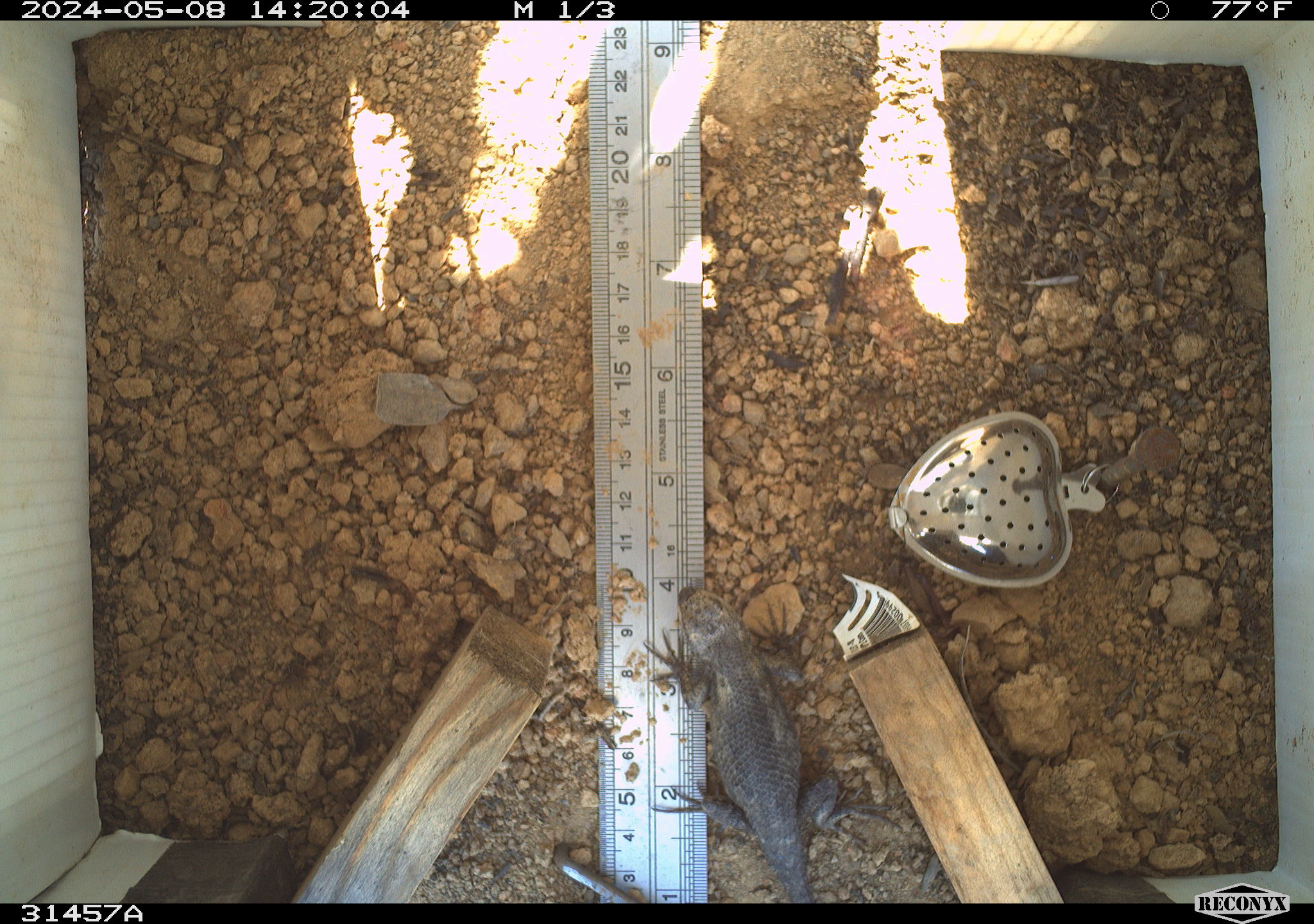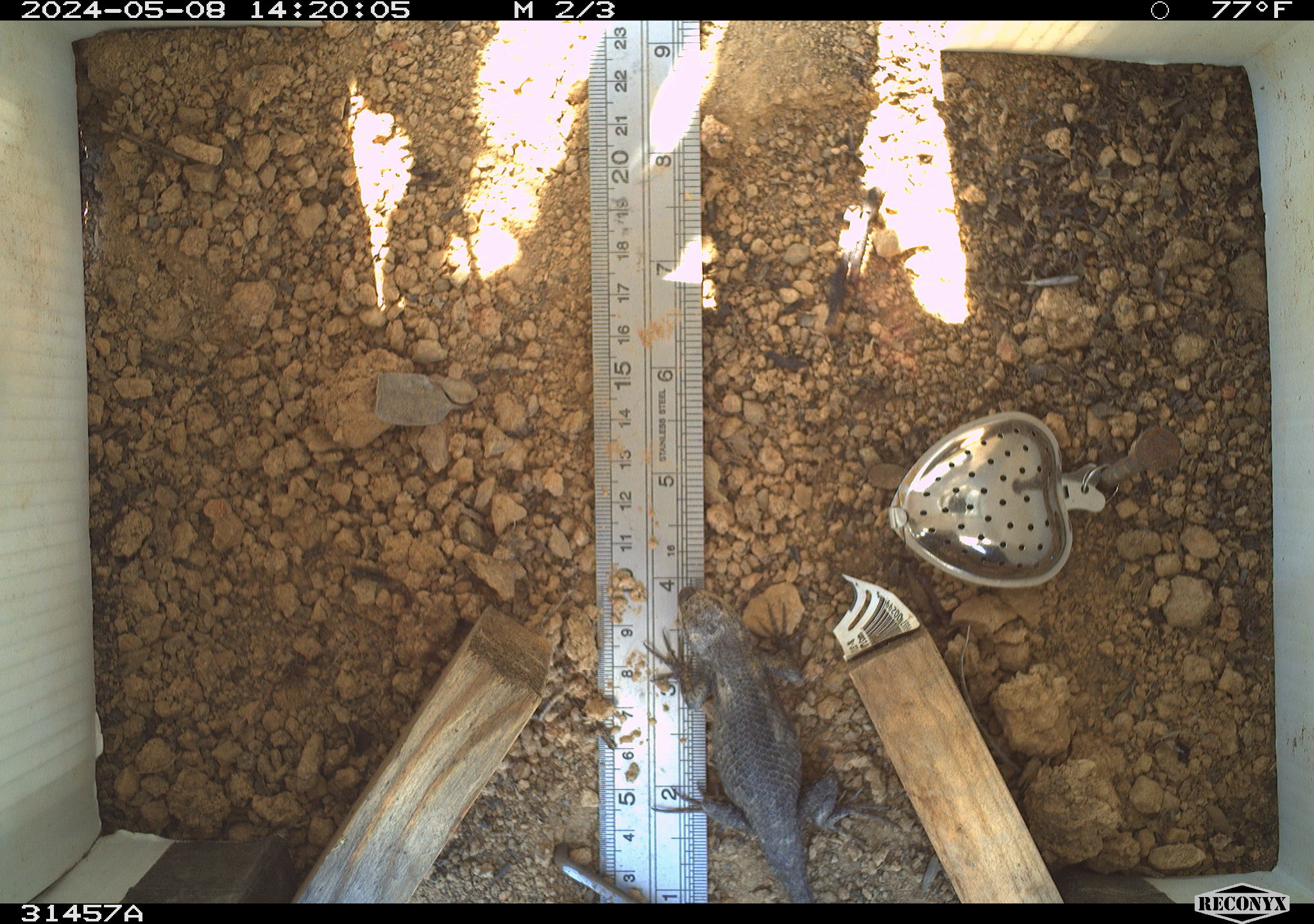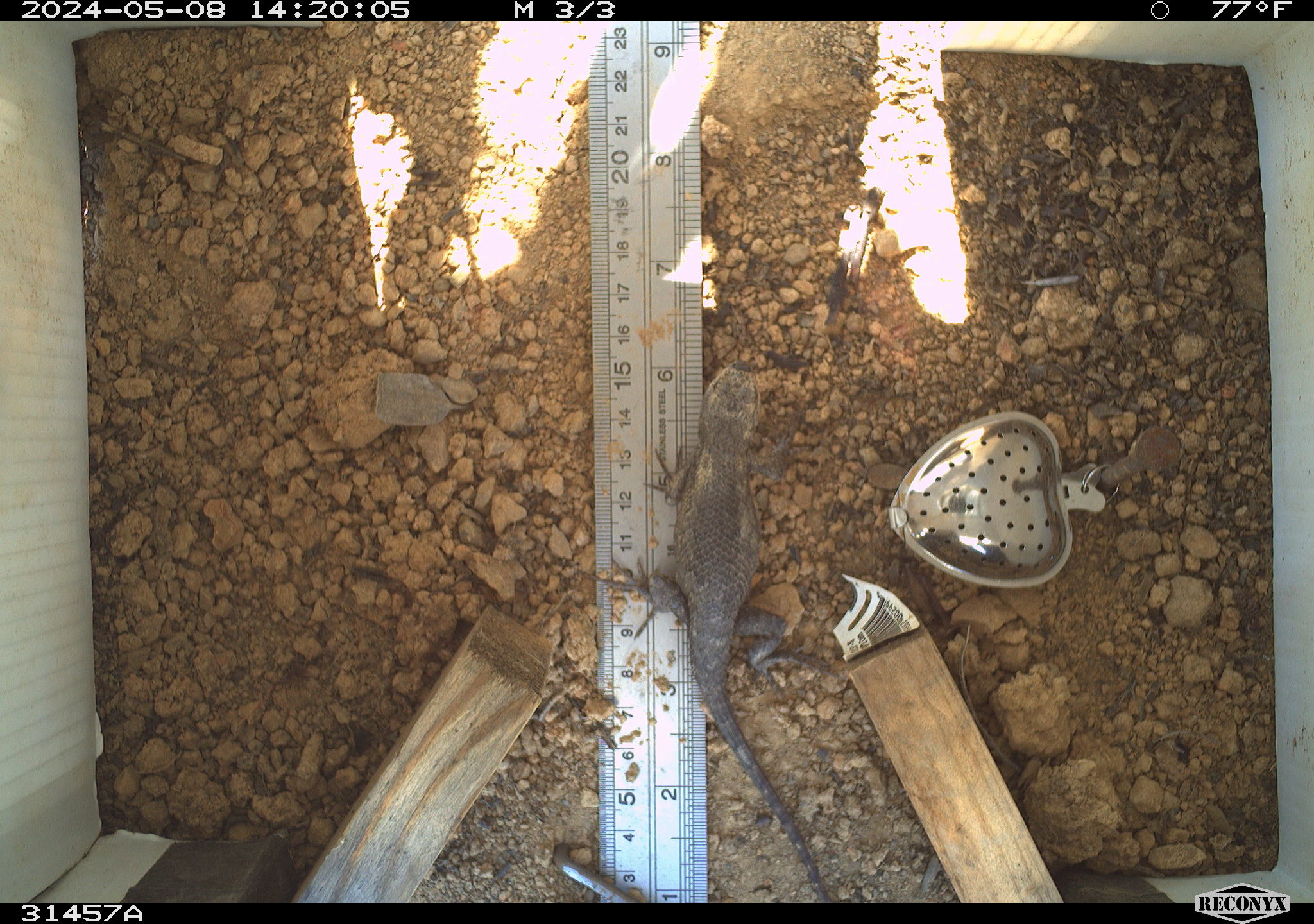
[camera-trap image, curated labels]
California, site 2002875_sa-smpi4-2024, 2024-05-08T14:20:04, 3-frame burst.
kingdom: Animalia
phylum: Chordata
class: Reptilia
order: Squamata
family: Phrynosomatidae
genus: Sceloporus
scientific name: Sceloporus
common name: spiny lizards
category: sceloporus species